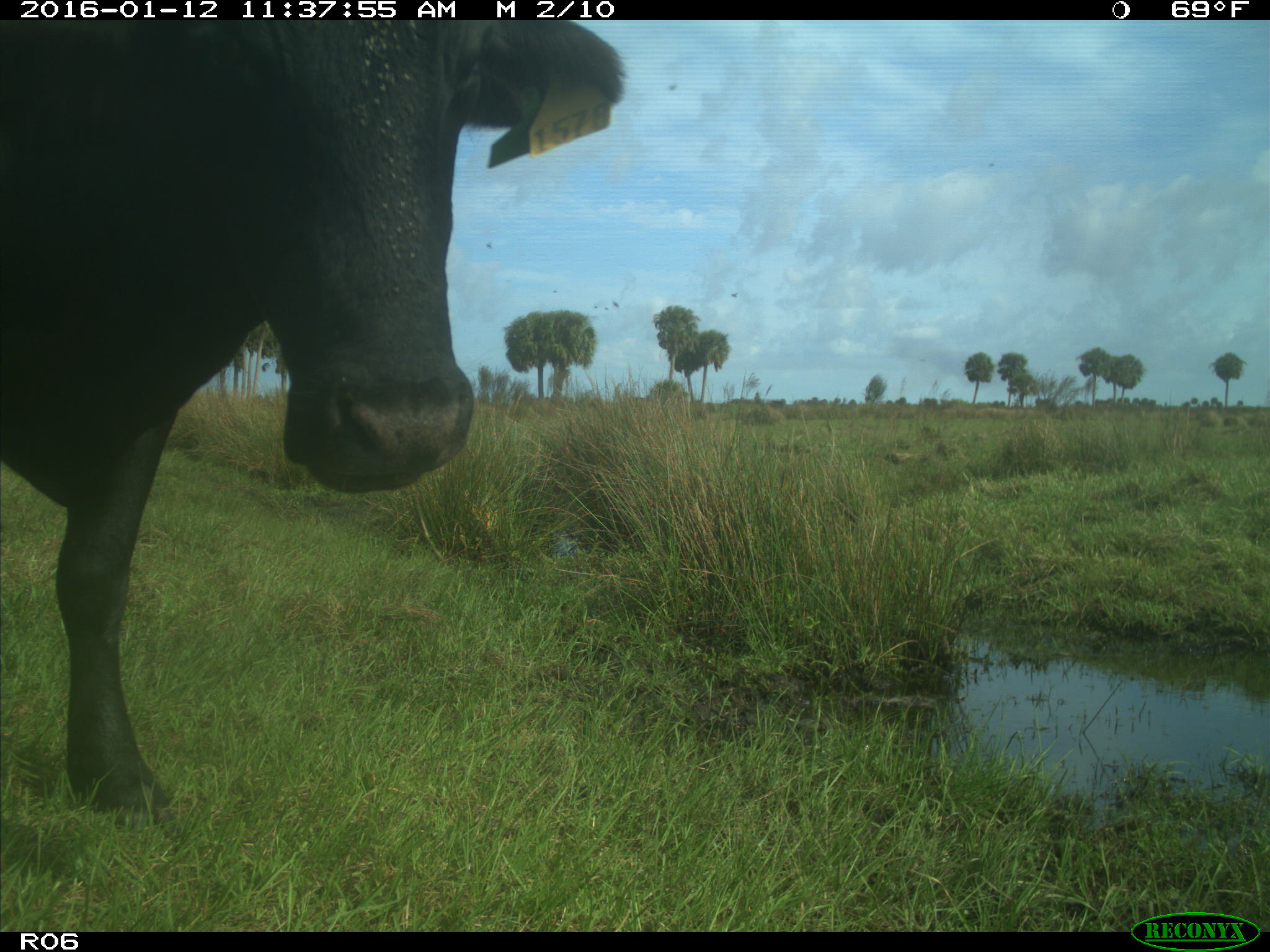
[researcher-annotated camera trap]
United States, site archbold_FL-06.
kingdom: Animalia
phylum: Chordata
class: Mammalia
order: Artiodactyla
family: Bovidae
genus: Bos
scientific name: Bos taurus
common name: domestic cow